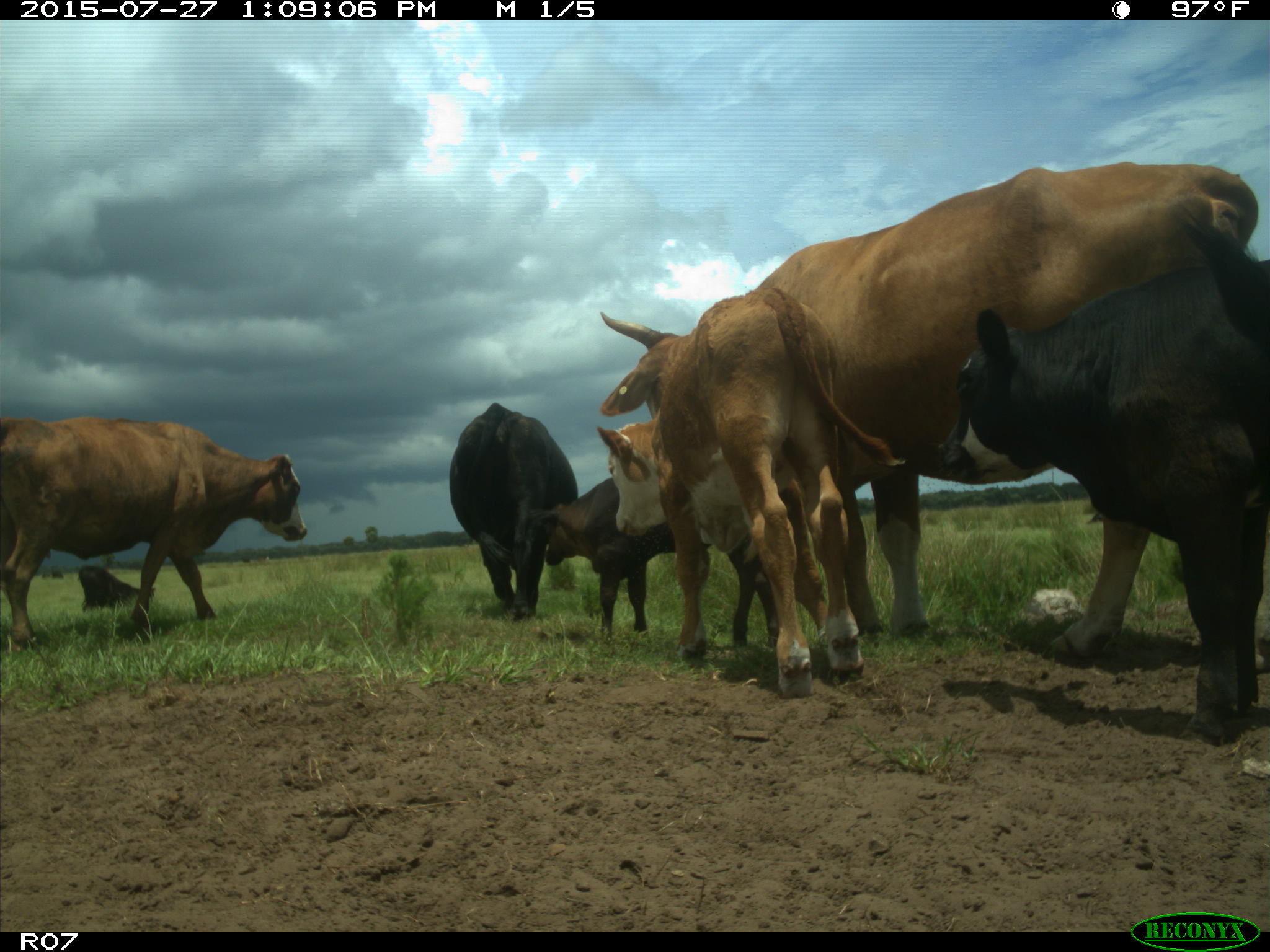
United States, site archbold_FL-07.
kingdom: Animalia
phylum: Chordata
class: Mammalia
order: Artiodactyla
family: Bovidae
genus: Bos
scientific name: Bos taurus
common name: domestic cow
Bos taurus (domestic cow).